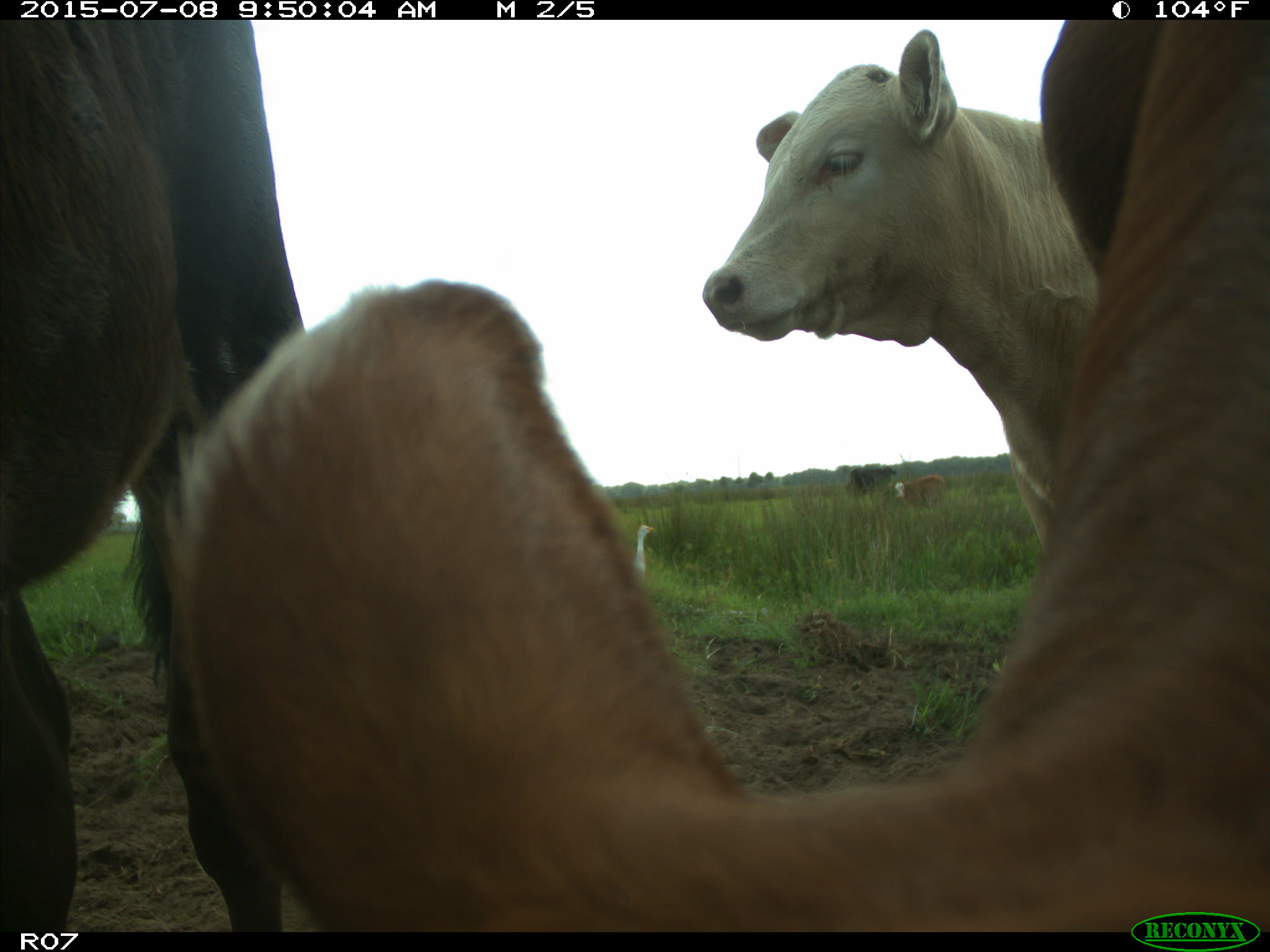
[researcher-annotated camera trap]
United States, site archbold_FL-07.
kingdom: Animalia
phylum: Chordata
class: Mammalia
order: Artiodactyla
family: Bovidae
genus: Bos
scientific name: Bos taurus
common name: domestic cow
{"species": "Bos taurus (domestic cow)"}